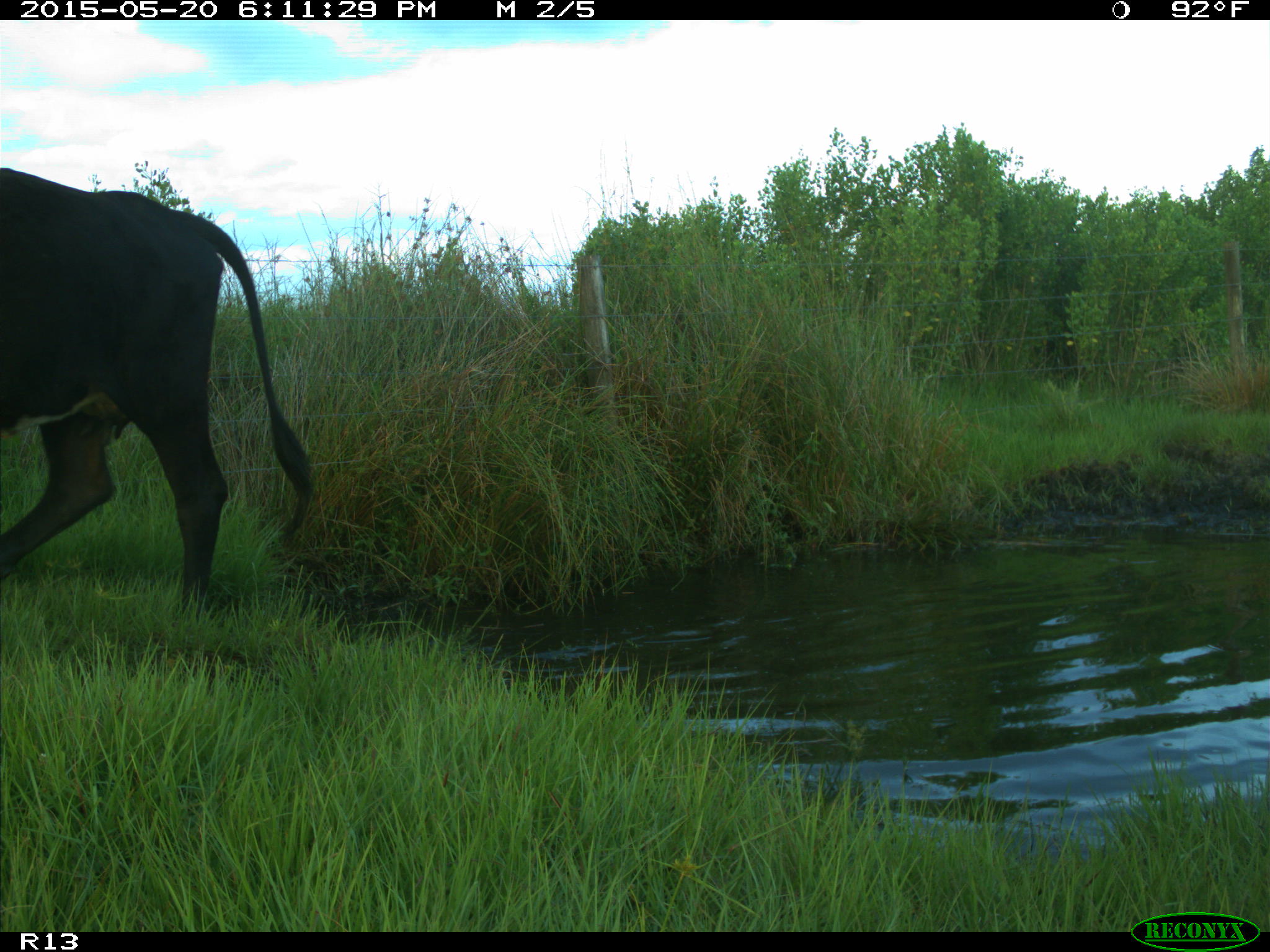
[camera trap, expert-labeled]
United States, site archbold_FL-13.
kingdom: Animalia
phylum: Chordata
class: Mammalia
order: Artiodactyla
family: Bovidae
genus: Bos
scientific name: Bos taurus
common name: domestic cow